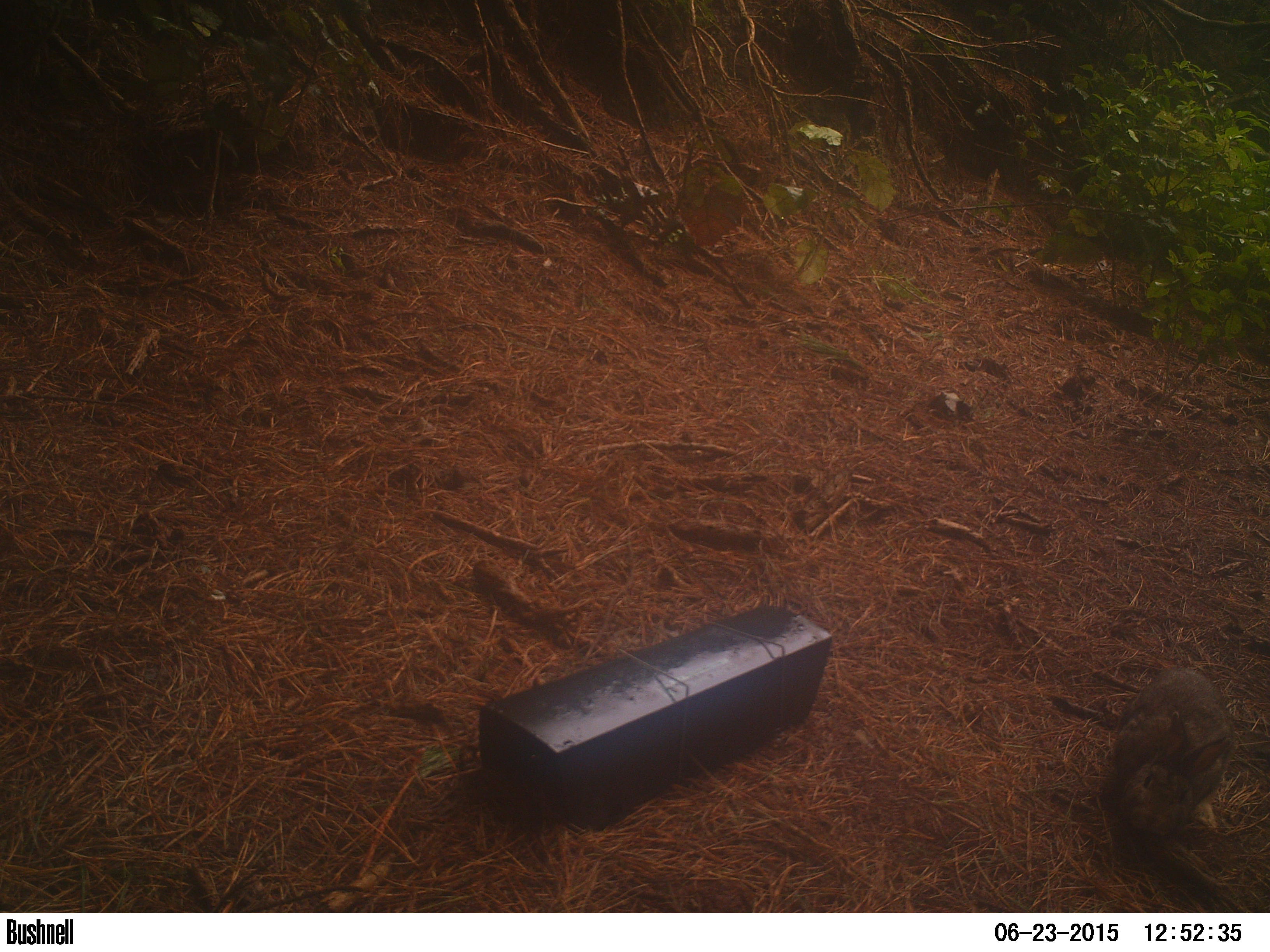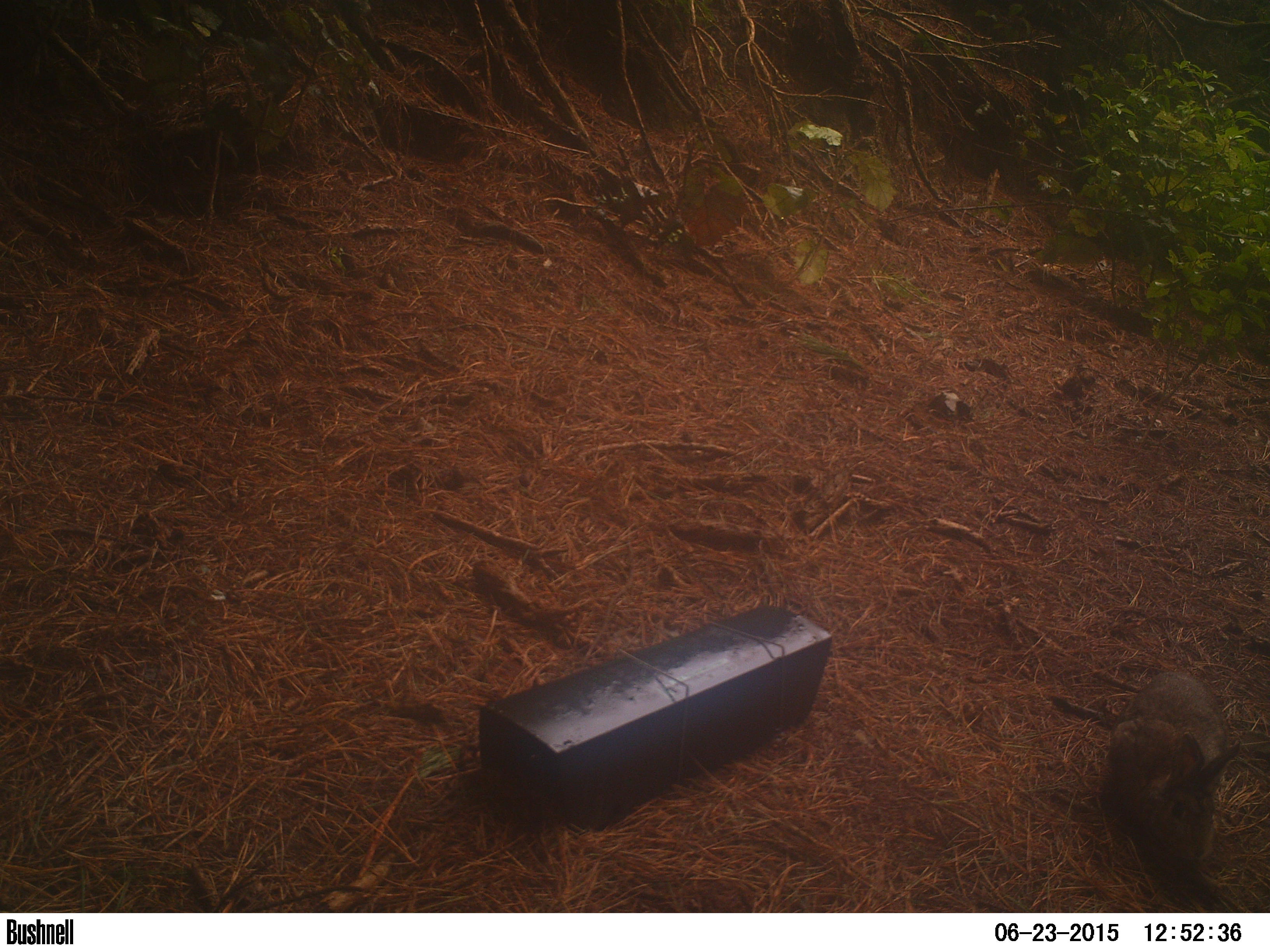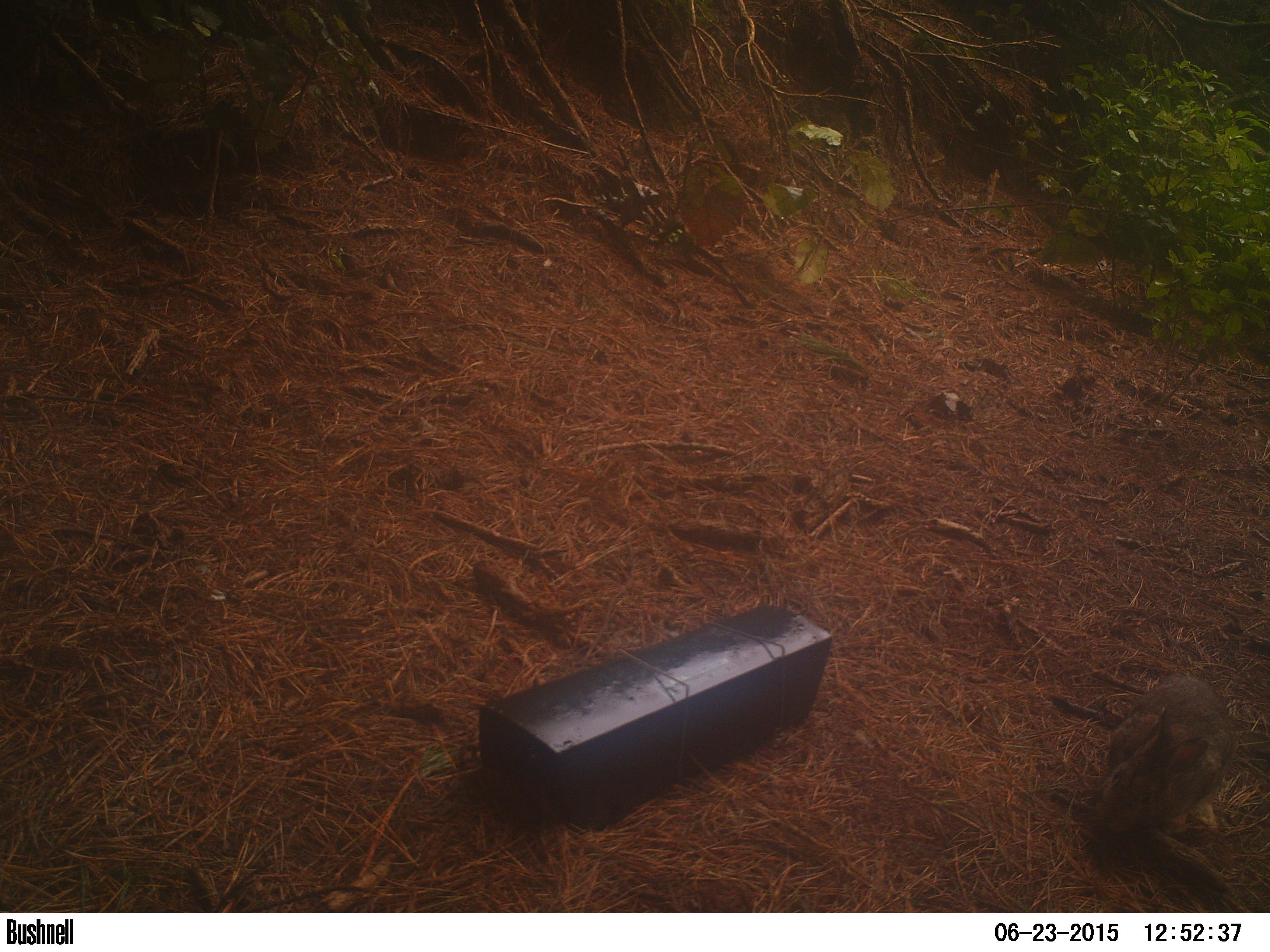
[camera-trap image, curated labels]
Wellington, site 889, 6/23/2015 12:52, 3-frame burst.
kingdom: Animalia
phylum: Chordata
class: Mammalia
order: Lagomorpha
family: Leporidae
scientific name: Leporidae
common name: rabbit